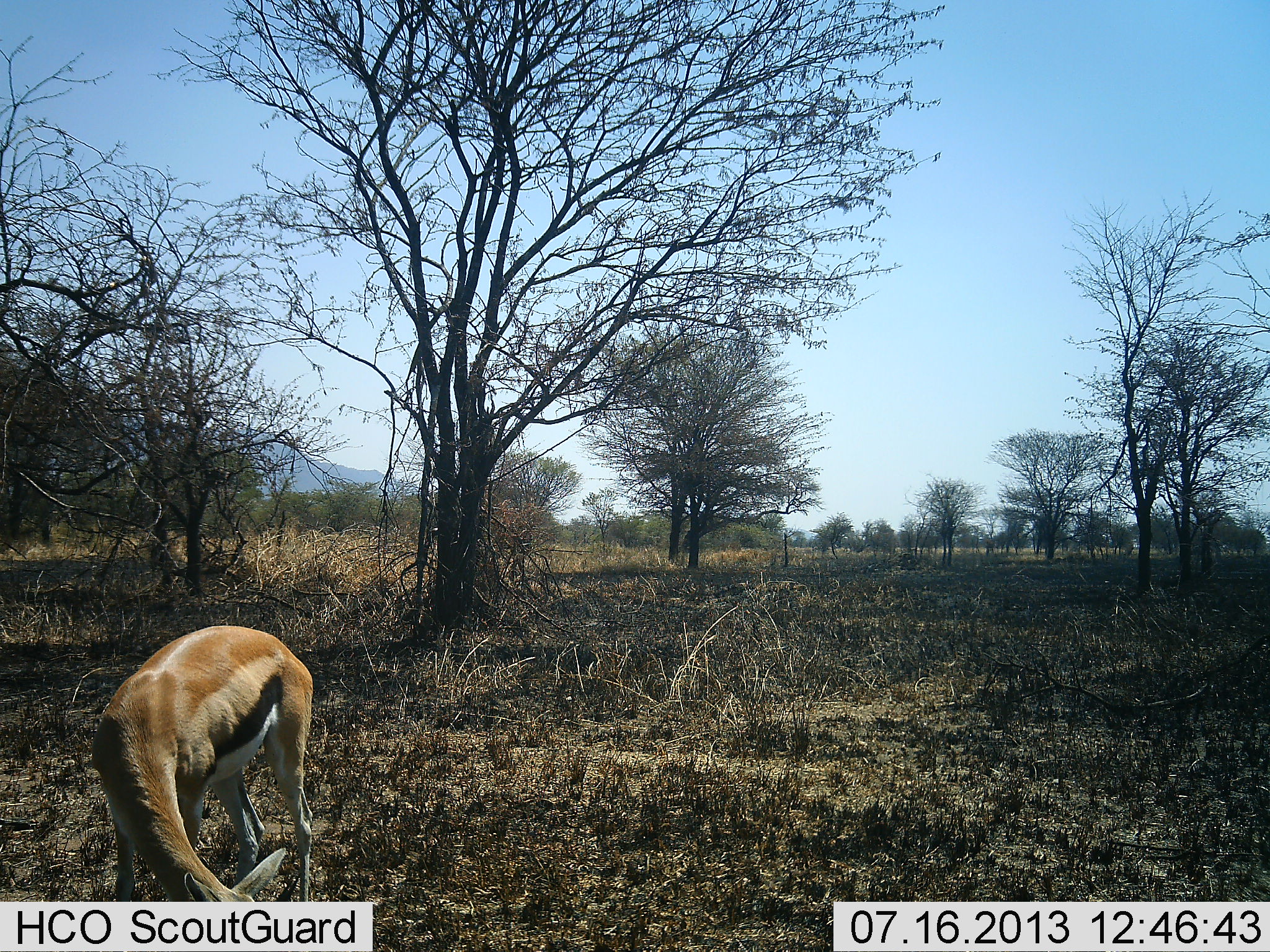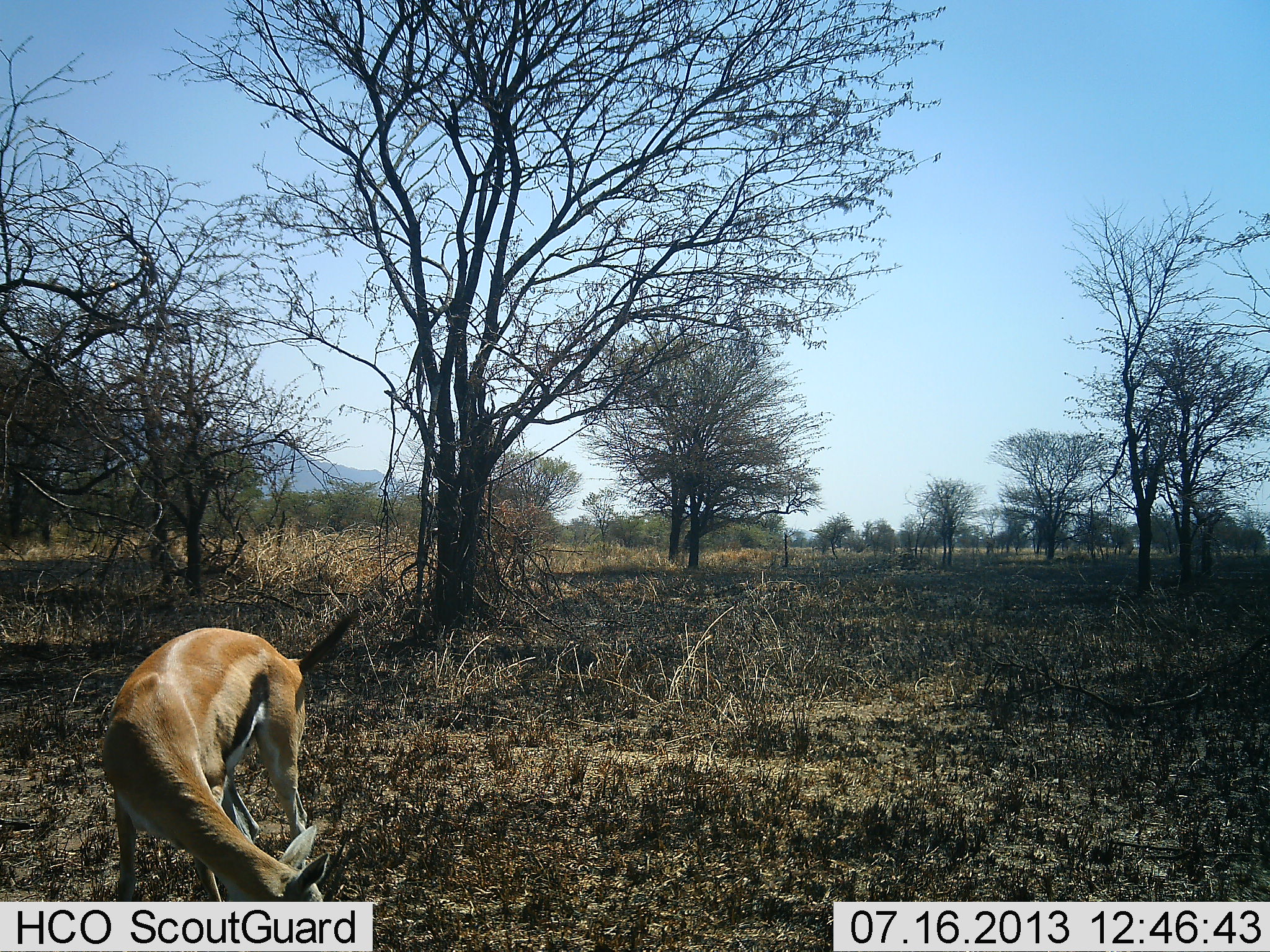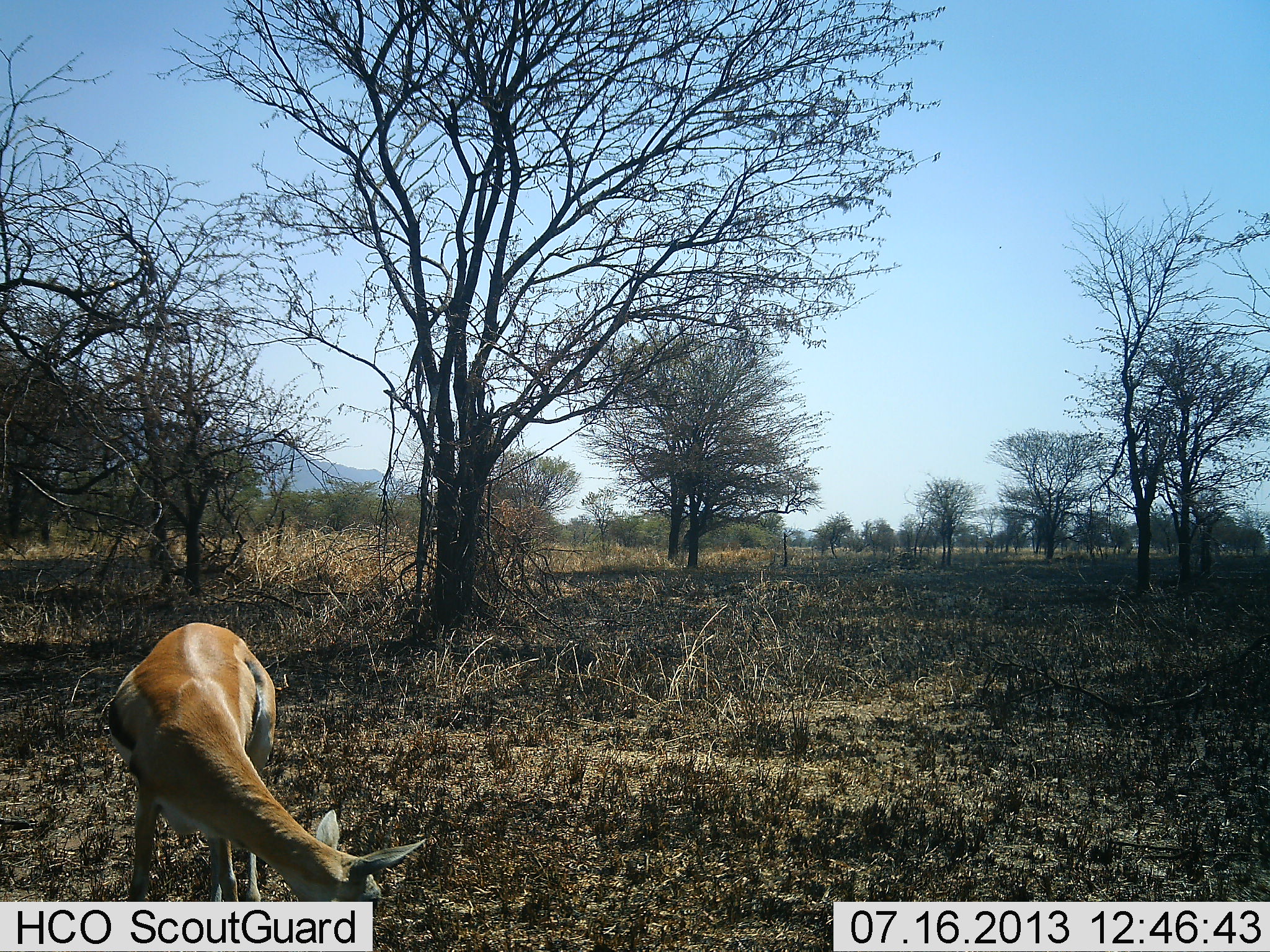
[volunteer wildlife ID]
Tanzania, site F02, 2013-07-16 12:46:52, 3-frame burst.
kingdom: Animalia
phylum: Chordata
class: Mammalia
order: Artiodactyla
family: Bovidae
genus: Eudorcas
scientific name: Eudorcas thomsonii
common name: thomson's gazelle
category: gazellethomsons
Gazellethomsons (thomson's gazelle) (Eudorcas thomsonii), count 1. Behavior (volunteer vote fractions): standing 36%, resting 4%, moving 0%, interacting 0%. Young present (vote fraction): 0%. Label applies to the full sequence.